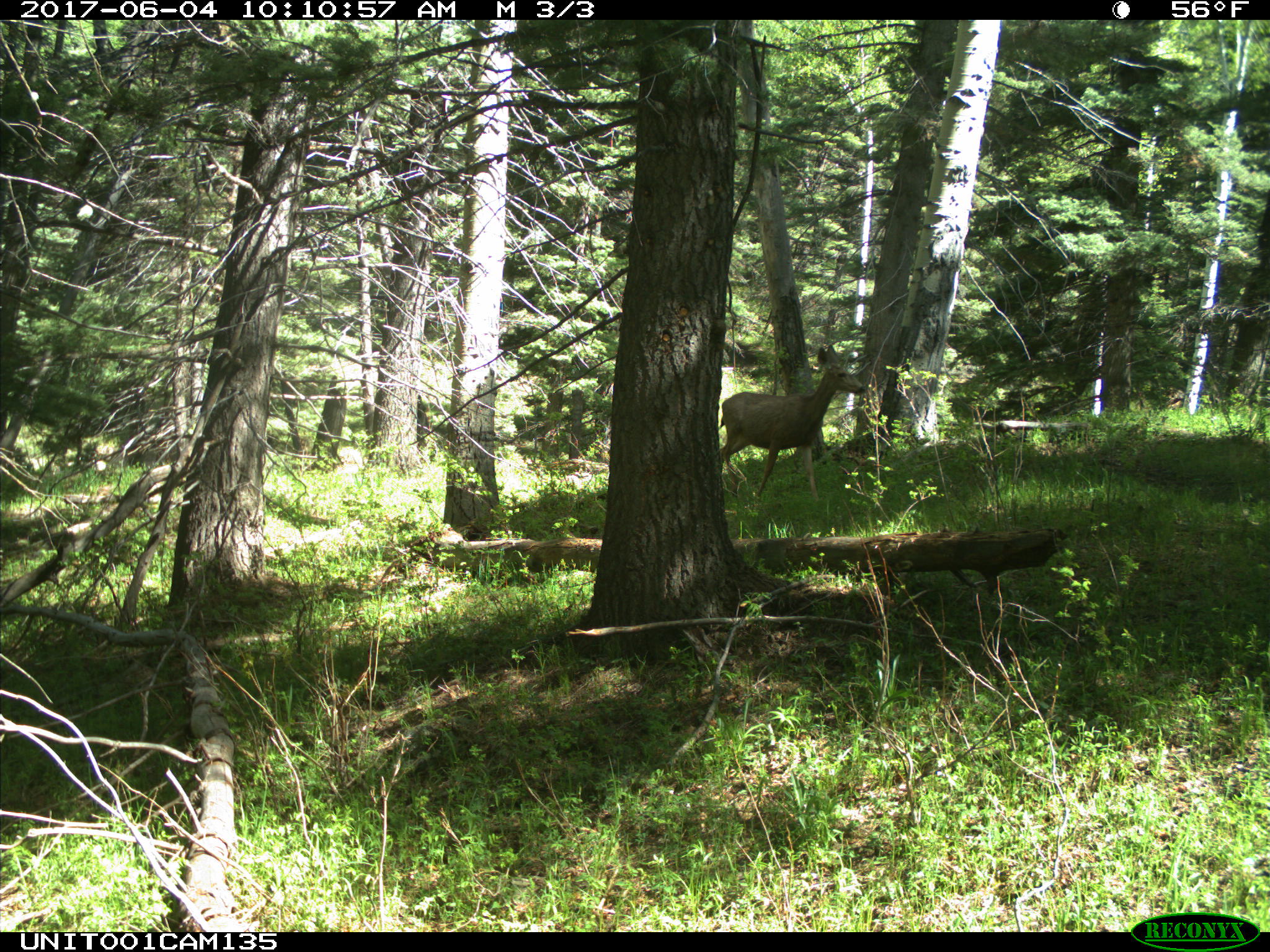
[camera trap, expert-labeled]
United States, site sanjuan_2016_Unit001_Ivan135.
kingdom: Animalia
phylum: Chordata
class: Mammalia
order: Artiodactyla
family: Cervidae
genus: Odocoileus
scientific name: Odocoileus hemionus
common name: mule deer